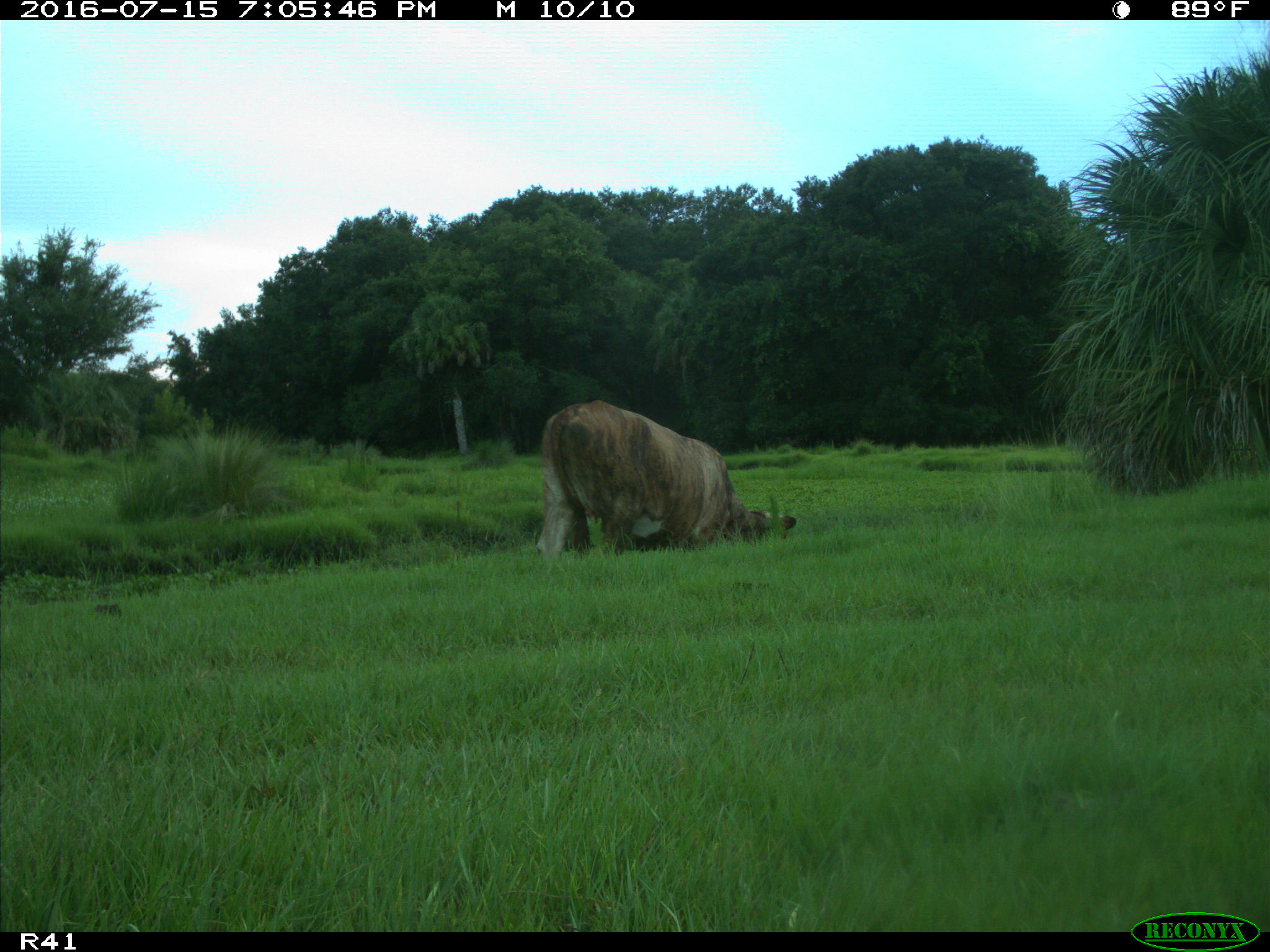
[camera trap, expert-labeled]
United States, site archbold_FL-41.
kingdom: Animalia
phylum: Chordata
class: Mammalia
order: Artiodactyla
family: Bovidae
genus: Bos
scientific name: Bos taurus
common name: domestic cow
Bos taurus (domestic cow).